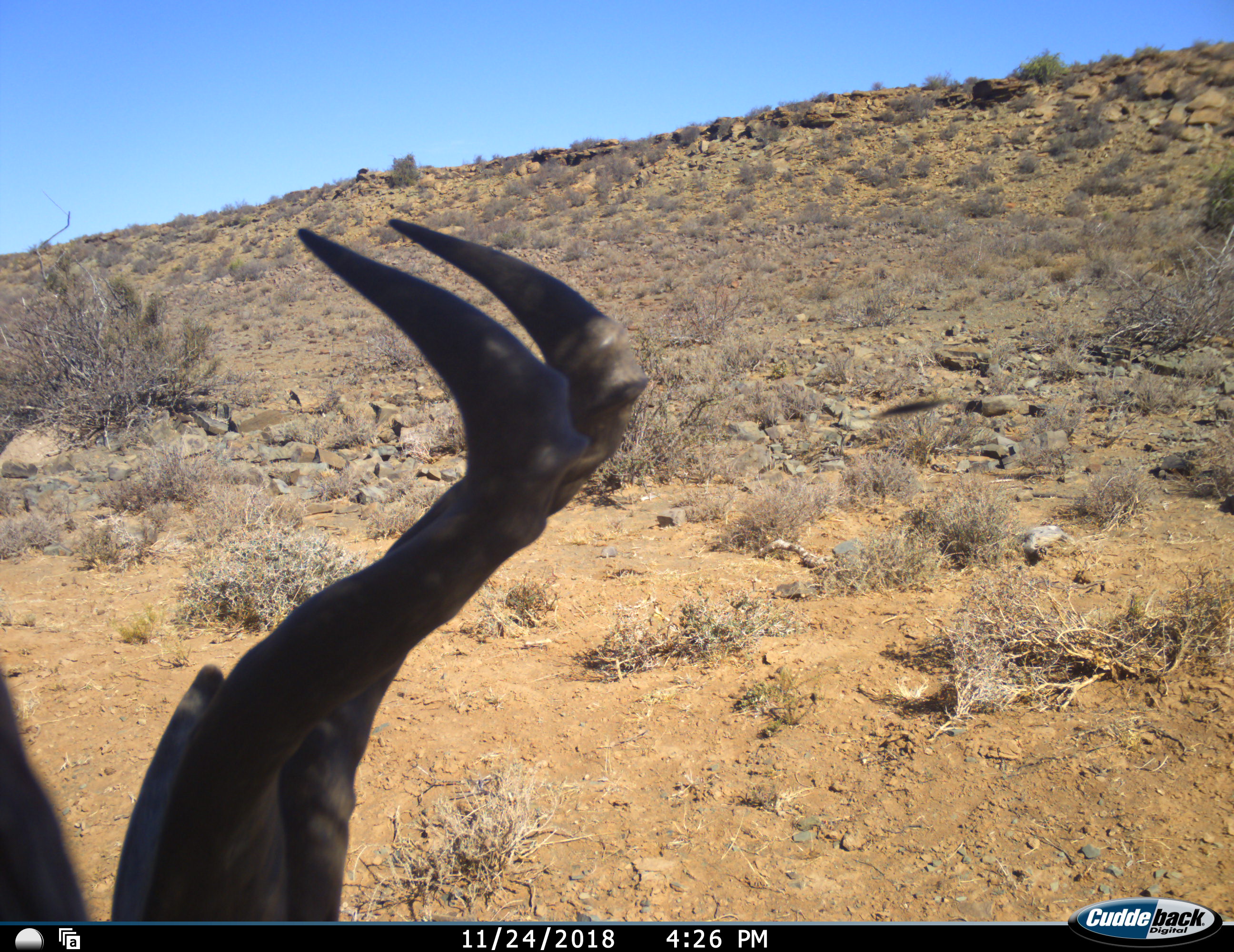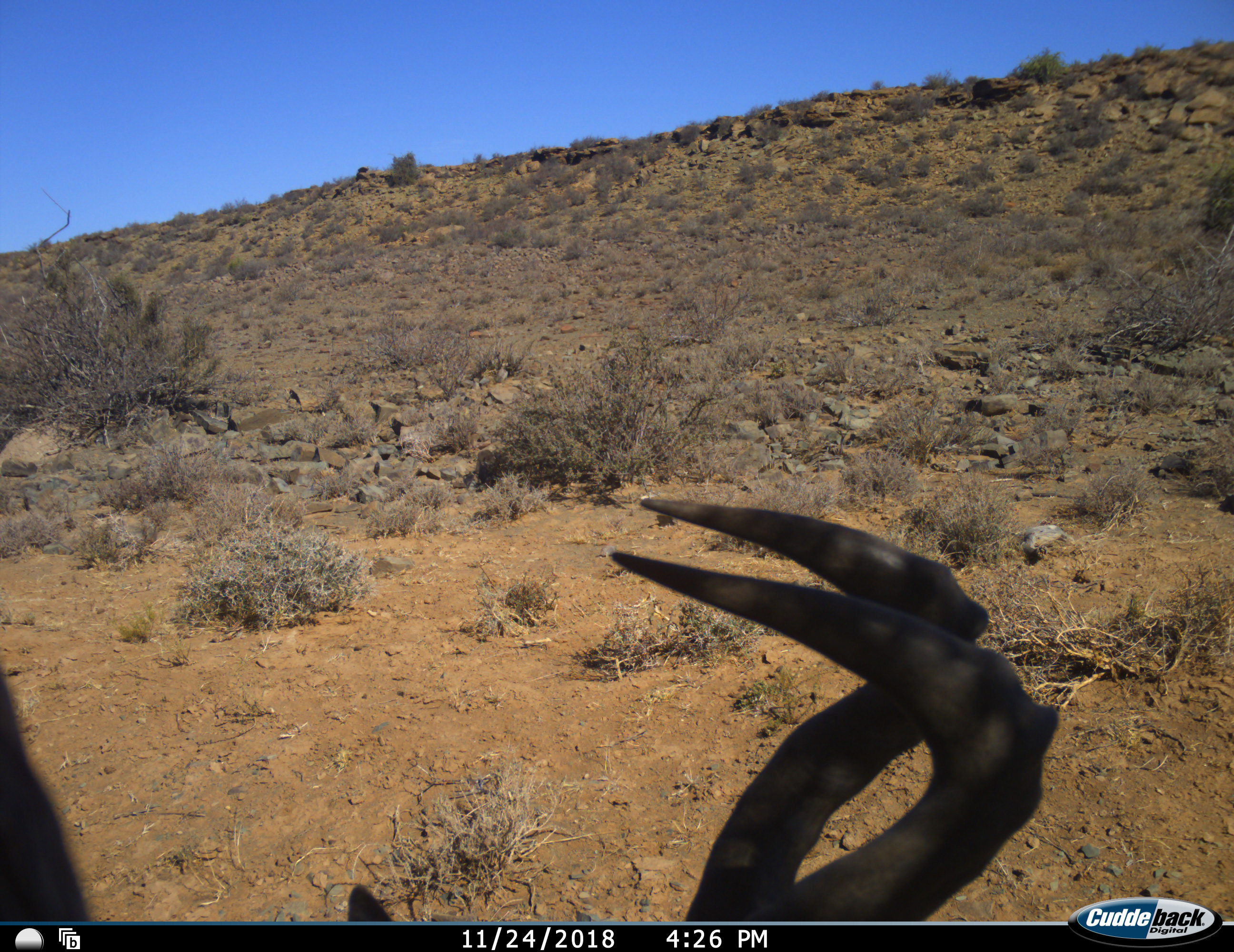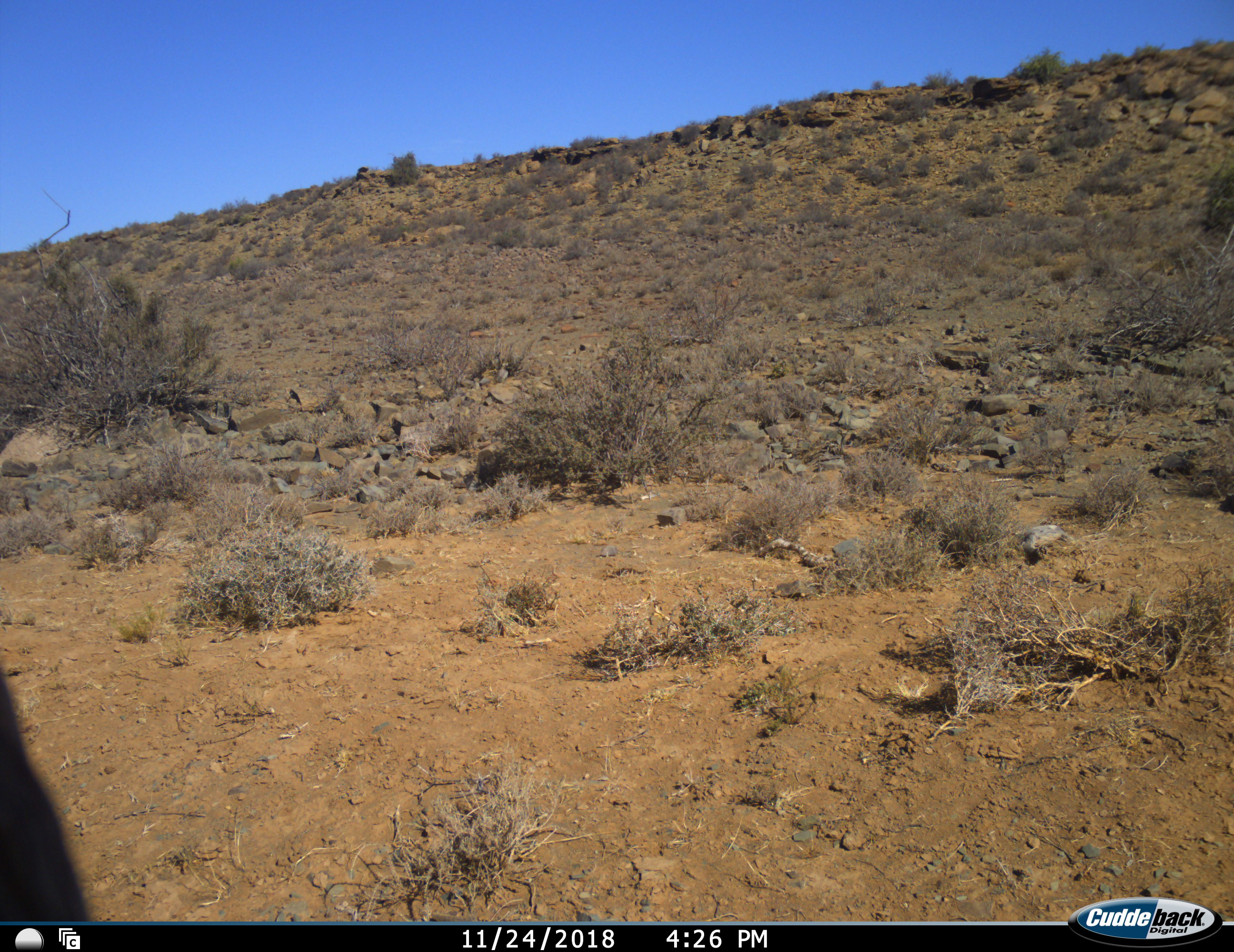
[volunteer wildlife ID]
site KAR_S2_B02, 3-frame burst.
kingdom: Animalia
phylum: Chordata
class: Mammalia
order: Artiodactyla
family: Bovidae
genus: Alcelaphus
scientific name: Alcelaphus buselaphus caama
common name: red hartebeest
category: hartebeestred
Hartebeestred (red hartebeest) (Alcelaphus buselaphus caama), count 1. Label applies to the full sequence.